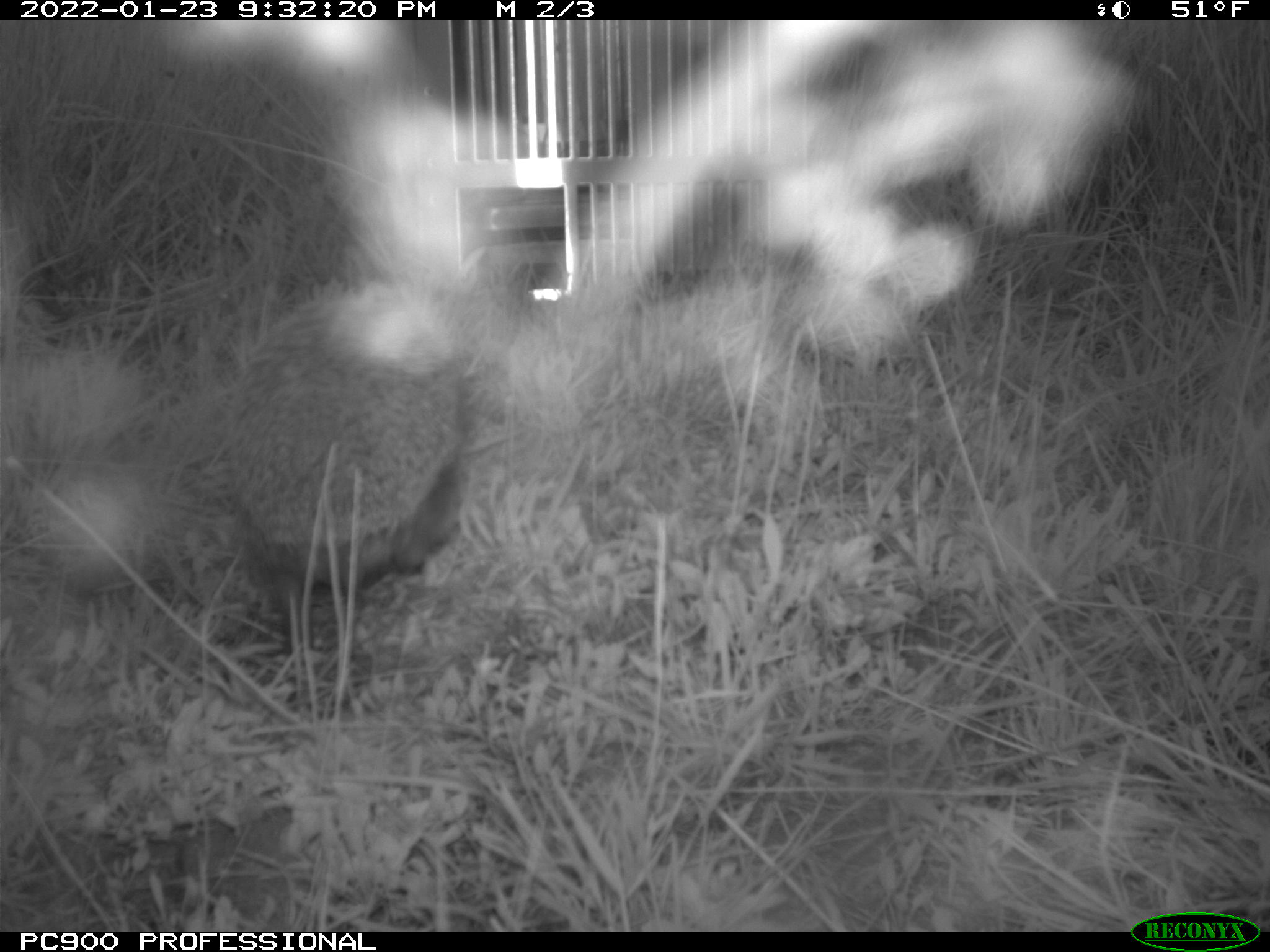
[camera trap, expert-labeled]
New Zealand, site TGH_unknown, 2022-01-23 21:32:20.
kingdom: Animalia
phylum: Chordata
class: Mammalia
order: Eulipotyphla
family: Erinaceidae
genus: Erinaceus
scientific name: Erinaceus europaeus europaeus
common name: european hedgehog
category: hedgehog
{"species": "hedgehog (european hedgehog) (Erinaceus europaeus europaeus)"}